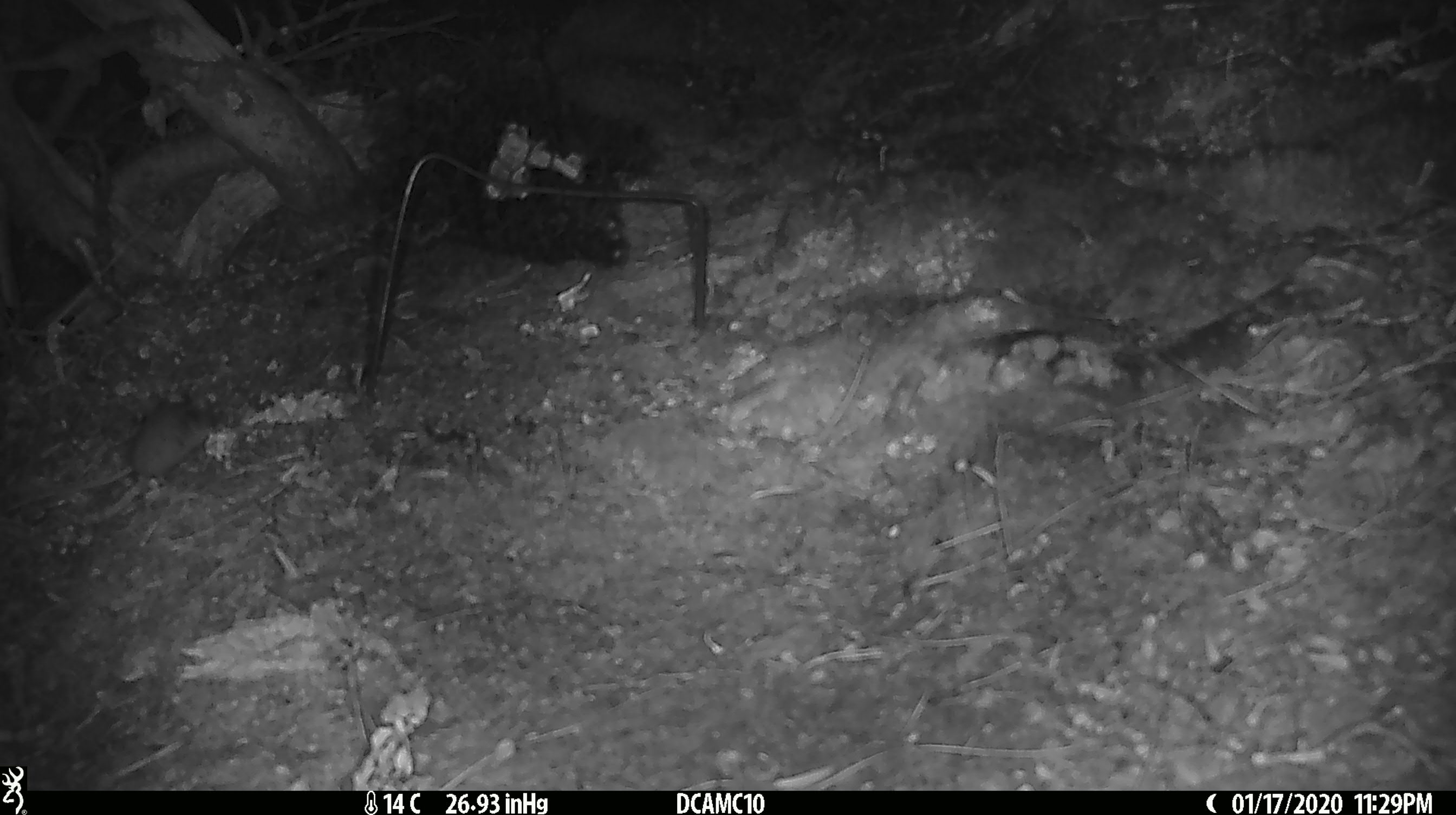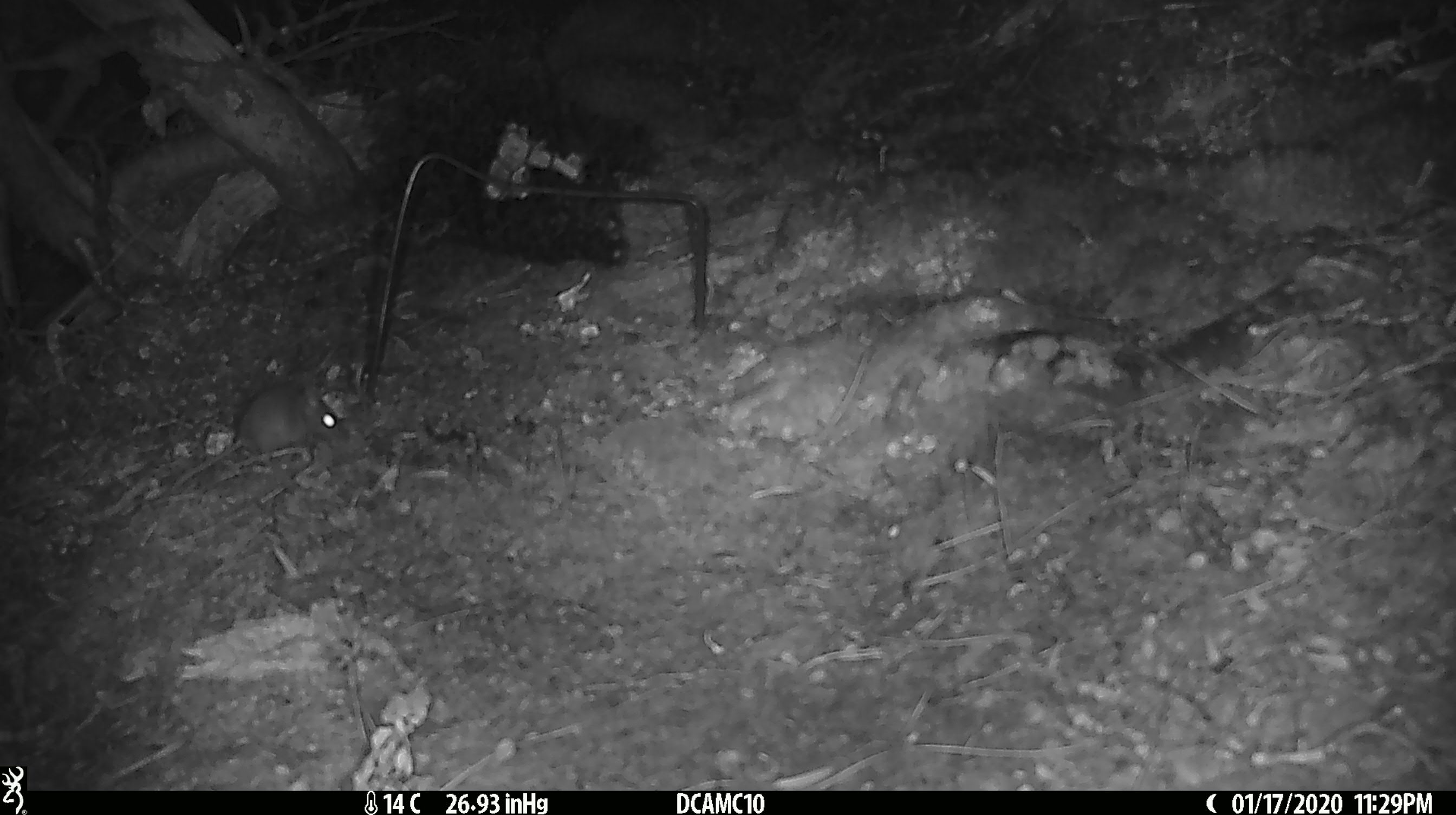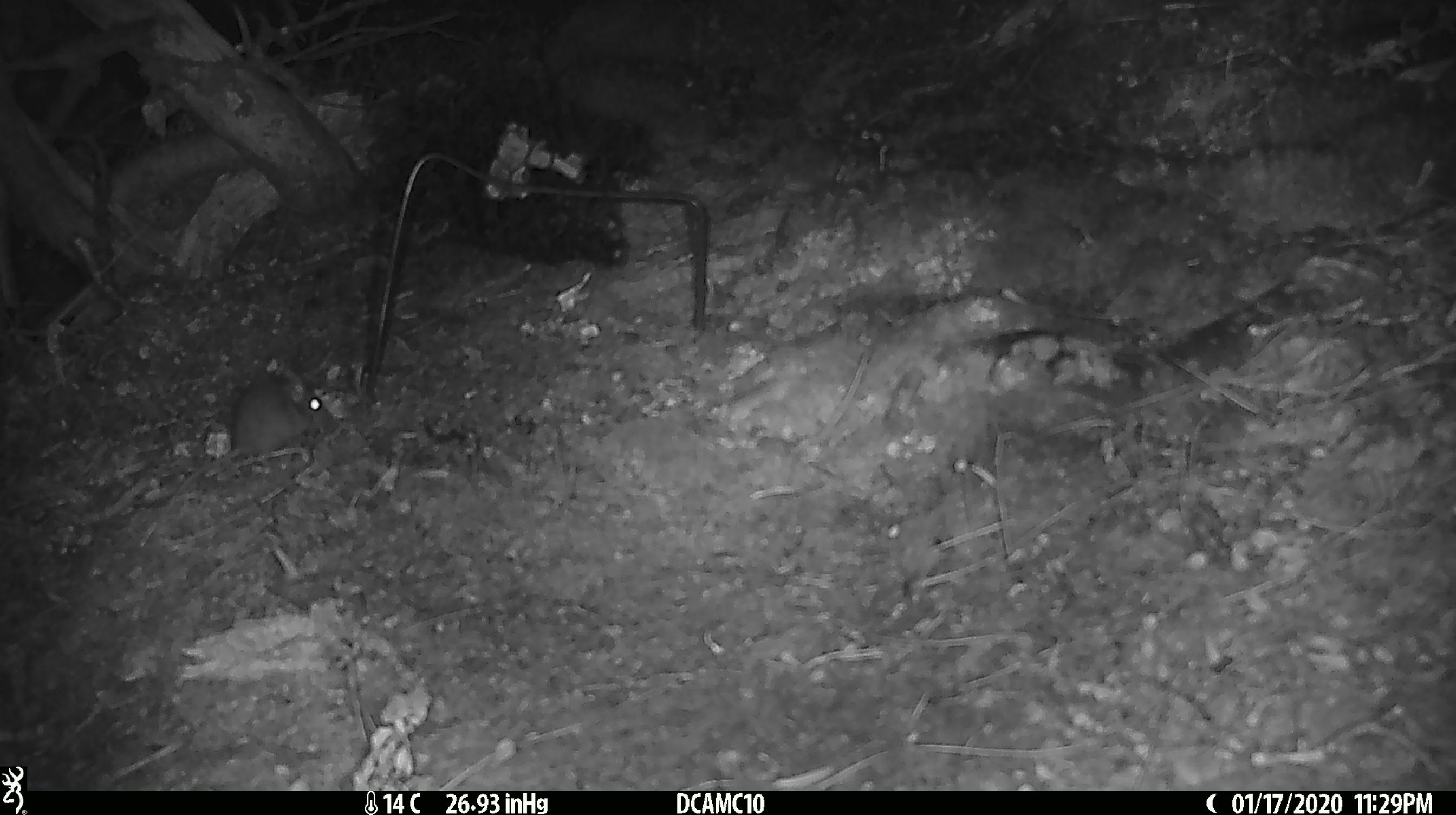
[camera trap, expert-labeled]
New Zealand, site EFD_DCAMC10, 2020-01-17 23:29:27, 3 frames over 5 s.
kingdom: Animalia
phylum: Chordata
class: Mammalia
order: Rodentia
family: Muridae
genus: Mus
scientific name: Mus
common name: mouse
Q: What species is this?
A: Mouse (Mus).